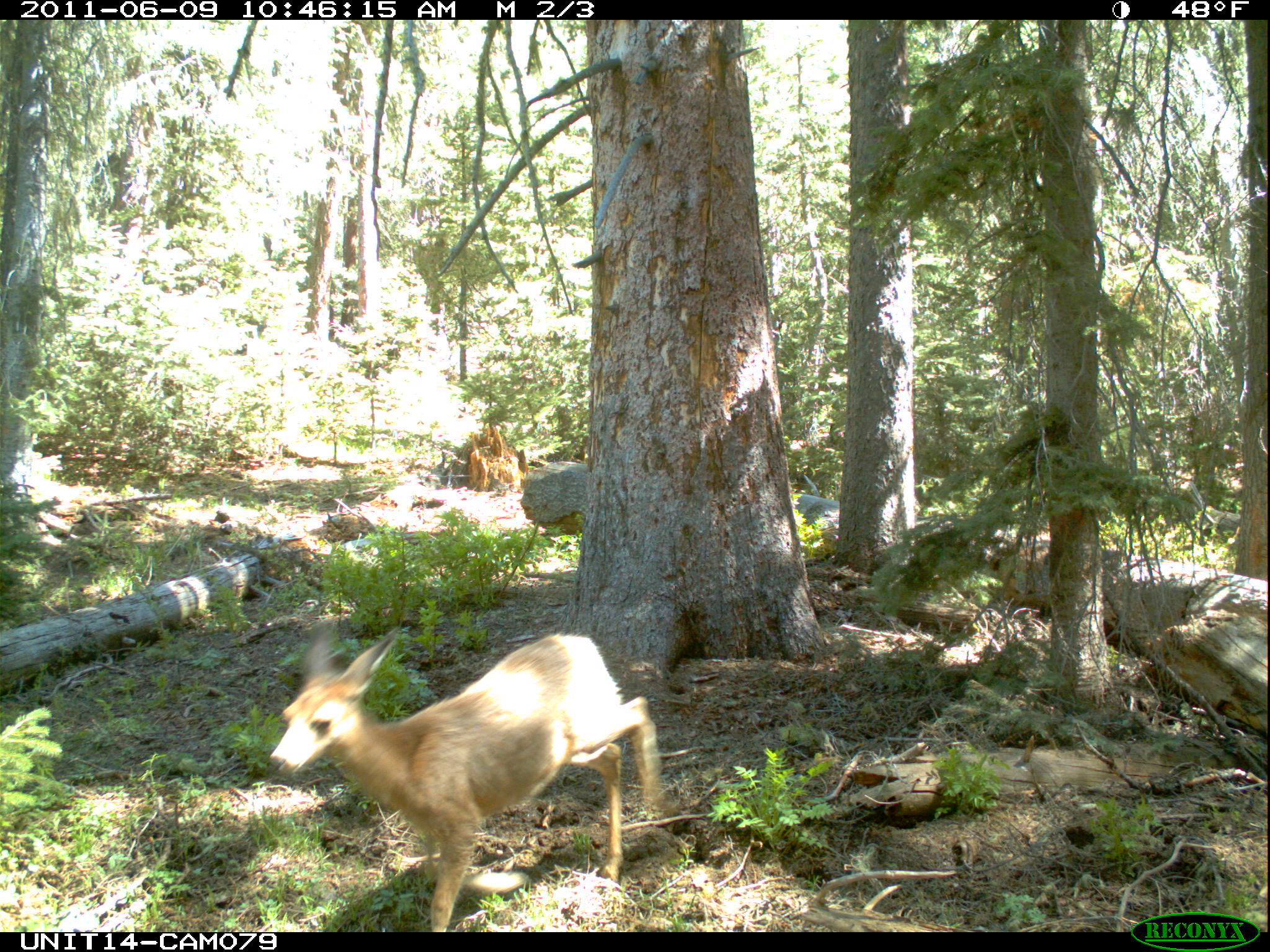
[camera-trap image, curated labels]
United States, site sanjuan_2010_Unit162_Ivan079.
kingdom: Animalia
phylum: Chordata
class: Mammalia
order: Artiodactyla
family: Cervidae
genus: Odocoileus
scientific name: Odocoileus hemionus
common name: mule deer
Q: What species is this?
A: Odocoileus hemionus (mule deer).